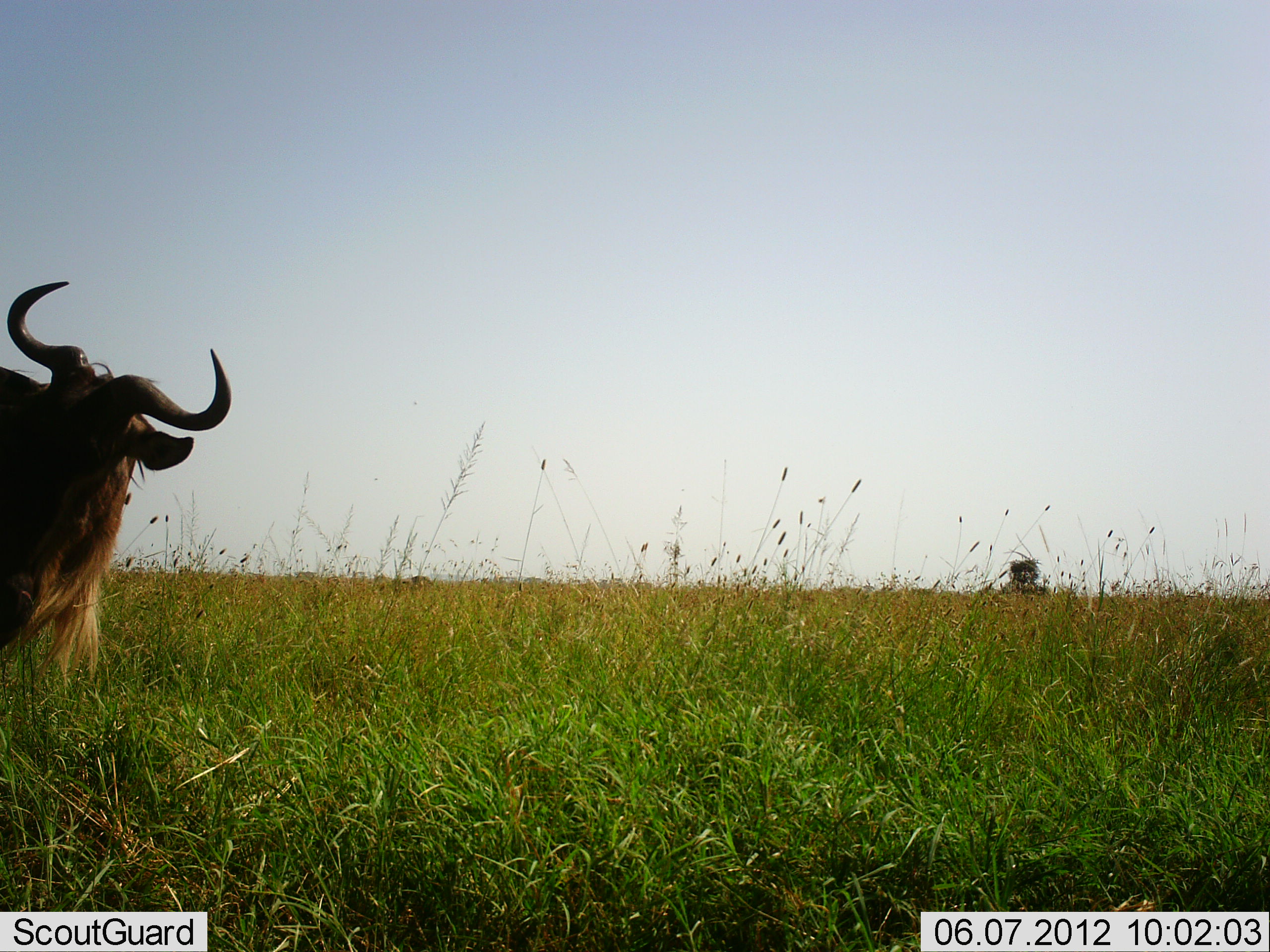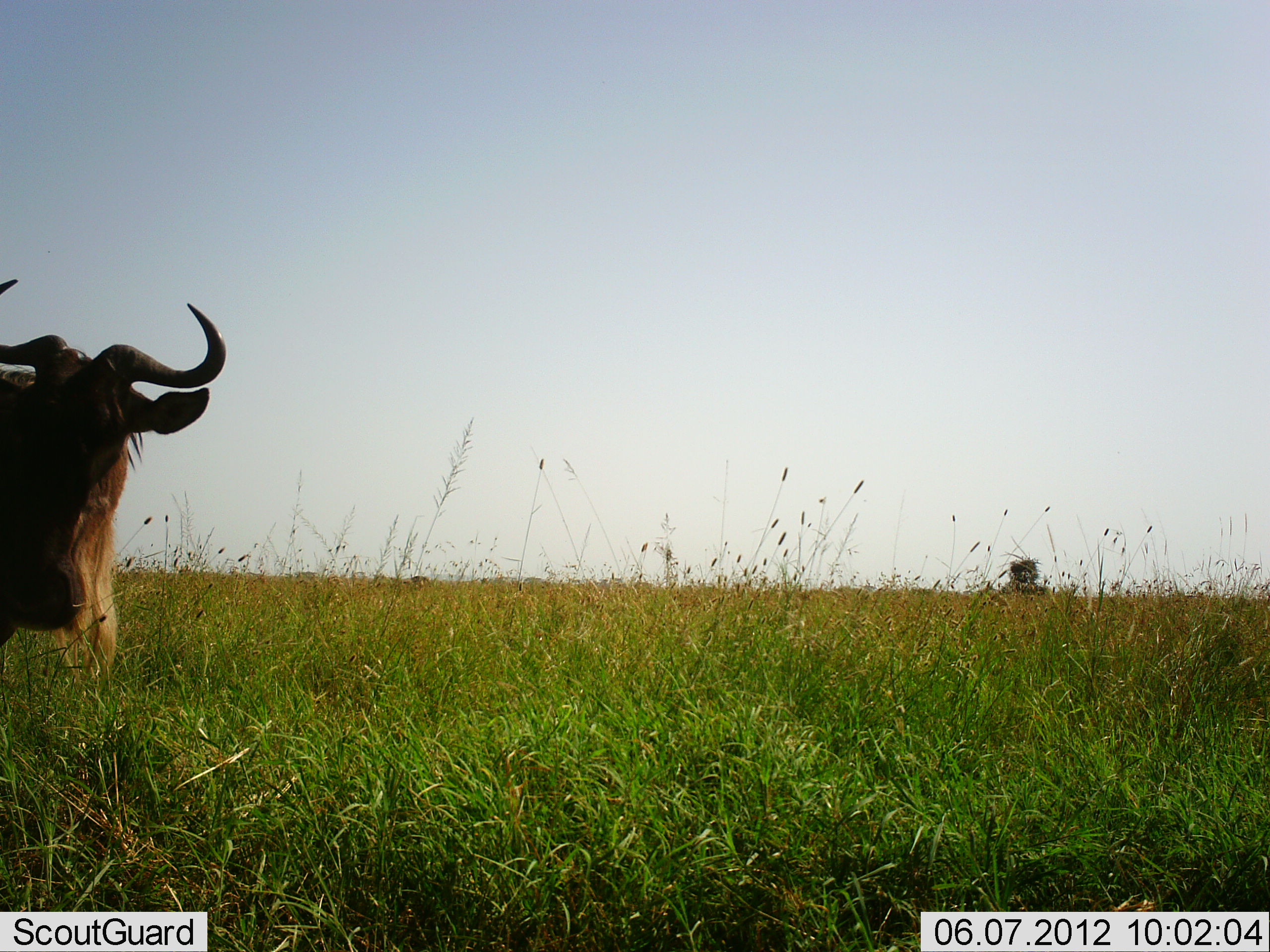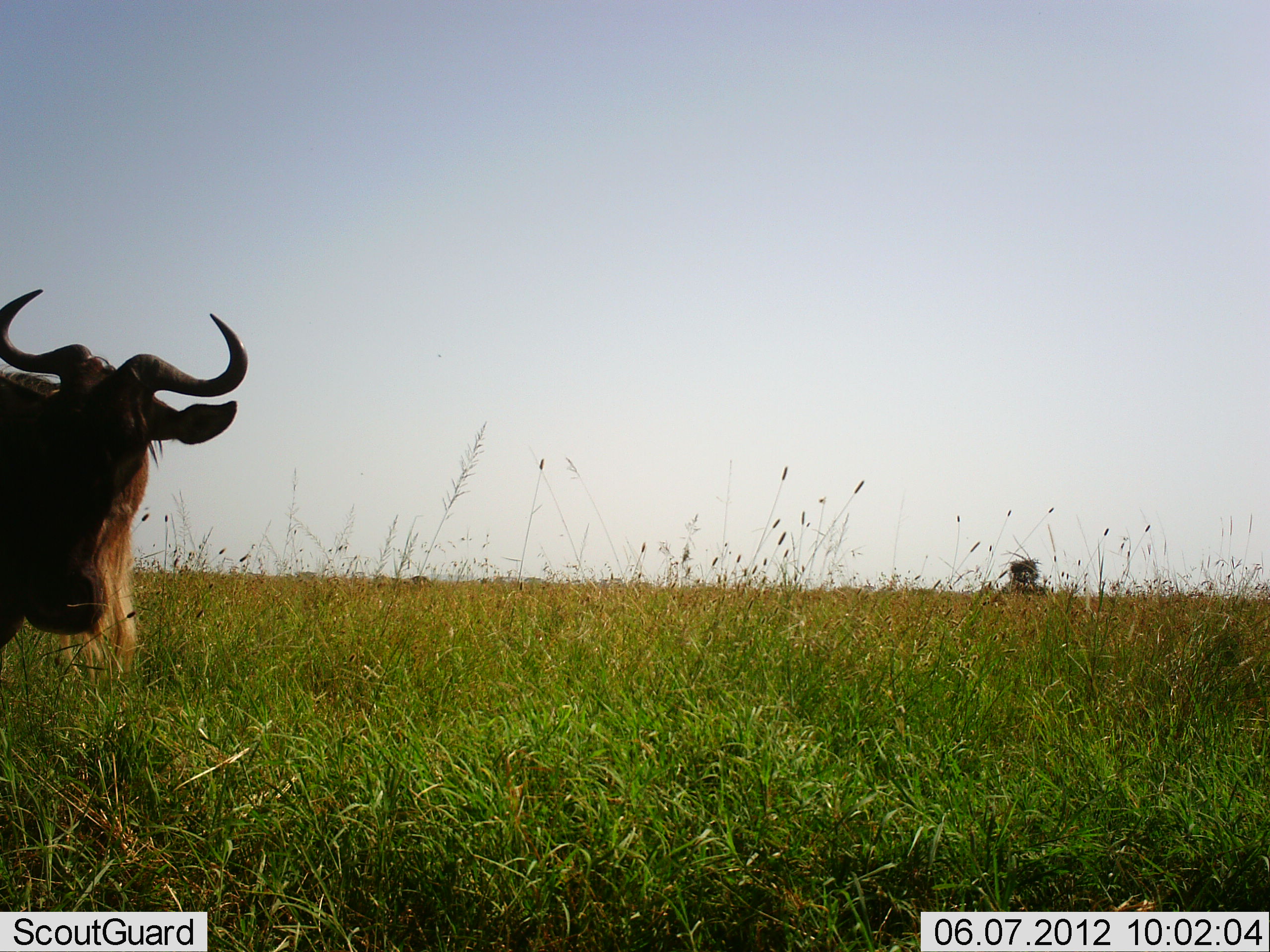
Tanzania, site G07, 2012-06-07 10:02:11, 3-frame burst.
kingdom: Animalia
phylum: Chordata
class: Mammalia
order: Artiodactyla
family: Bovidae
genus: Connochaetes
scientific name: Connochaetes taurinus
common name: blue wildebeest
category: wildebeest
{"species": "wildebeest (blue wildebeest) (Connochaetes taurinus)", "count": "1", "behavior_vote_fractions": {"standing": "80%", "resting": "0%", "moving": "20%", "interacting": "0%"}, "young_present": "0%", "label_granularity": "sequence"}